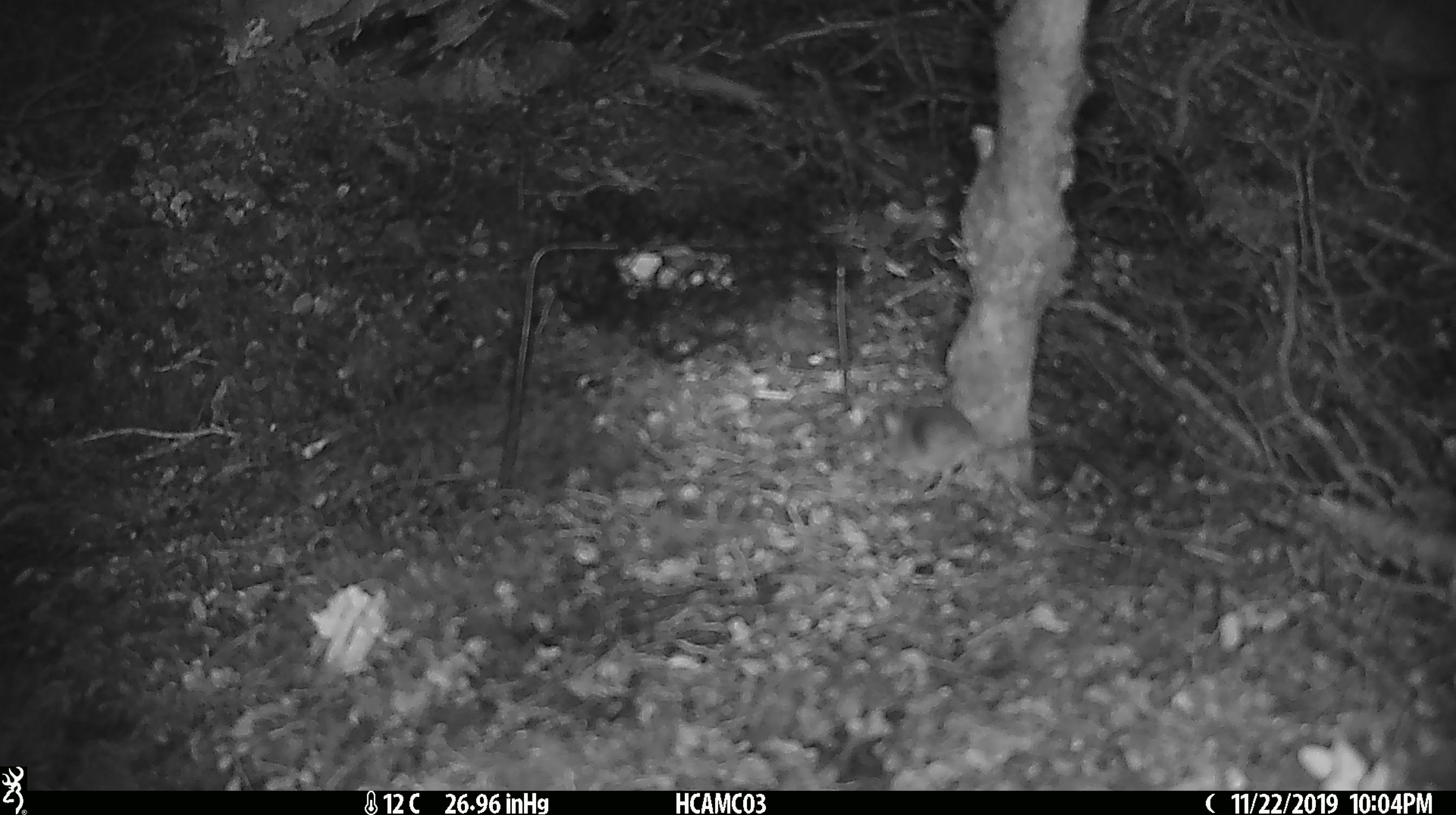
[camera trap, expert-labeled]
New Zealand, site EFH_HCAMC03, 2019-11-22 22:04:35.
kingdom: Animalia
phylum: Chordata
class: Mammalia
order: Rodentia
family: Muridae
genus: Mus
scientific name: Mus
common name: mouse